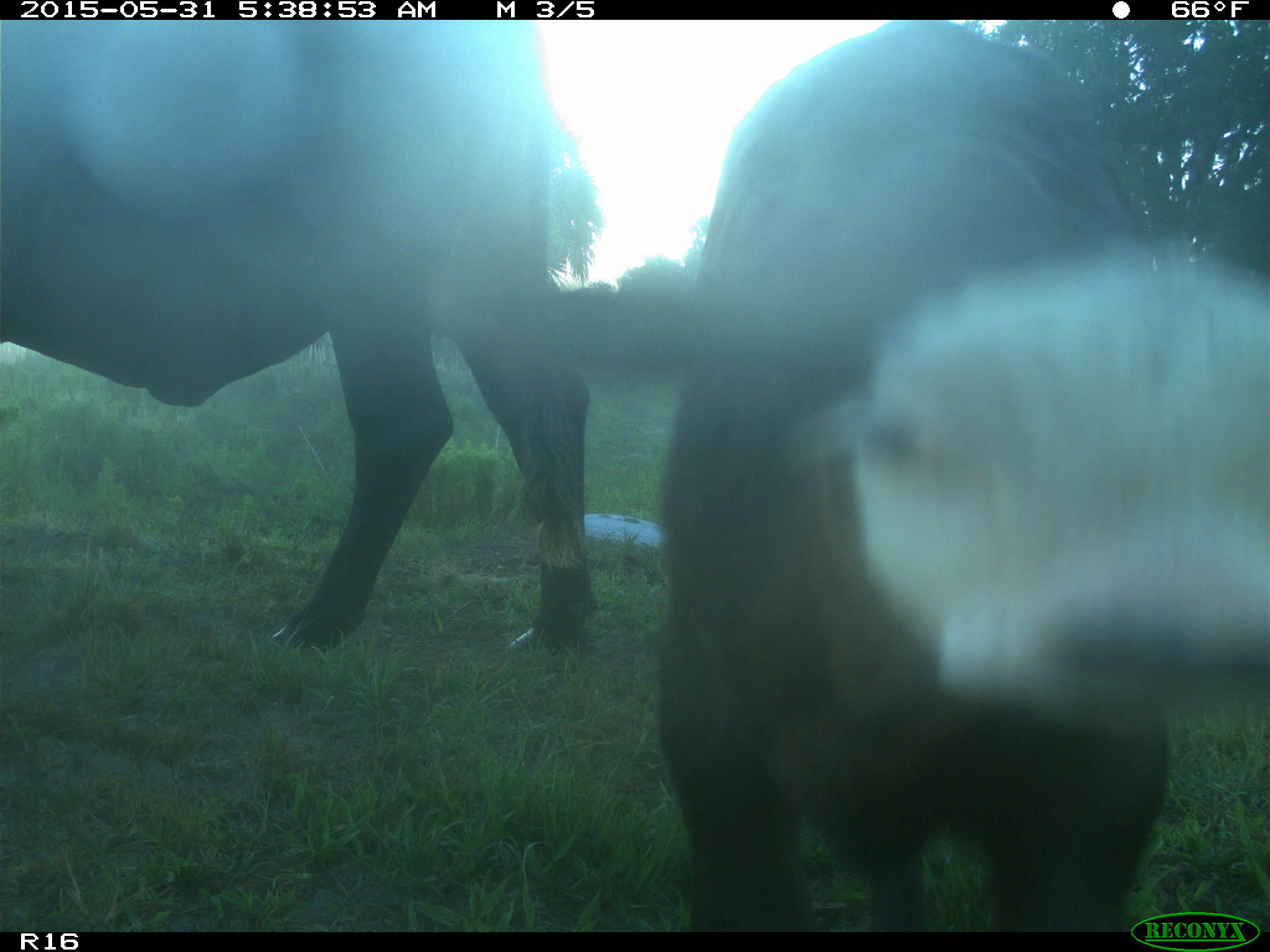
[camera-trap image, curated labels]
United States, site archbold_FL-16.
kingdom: Animalia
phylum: Chordata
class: Mammalia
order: Artiodactyla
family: Bovidae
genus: Bos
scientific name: Bos taurus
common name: domestic cow